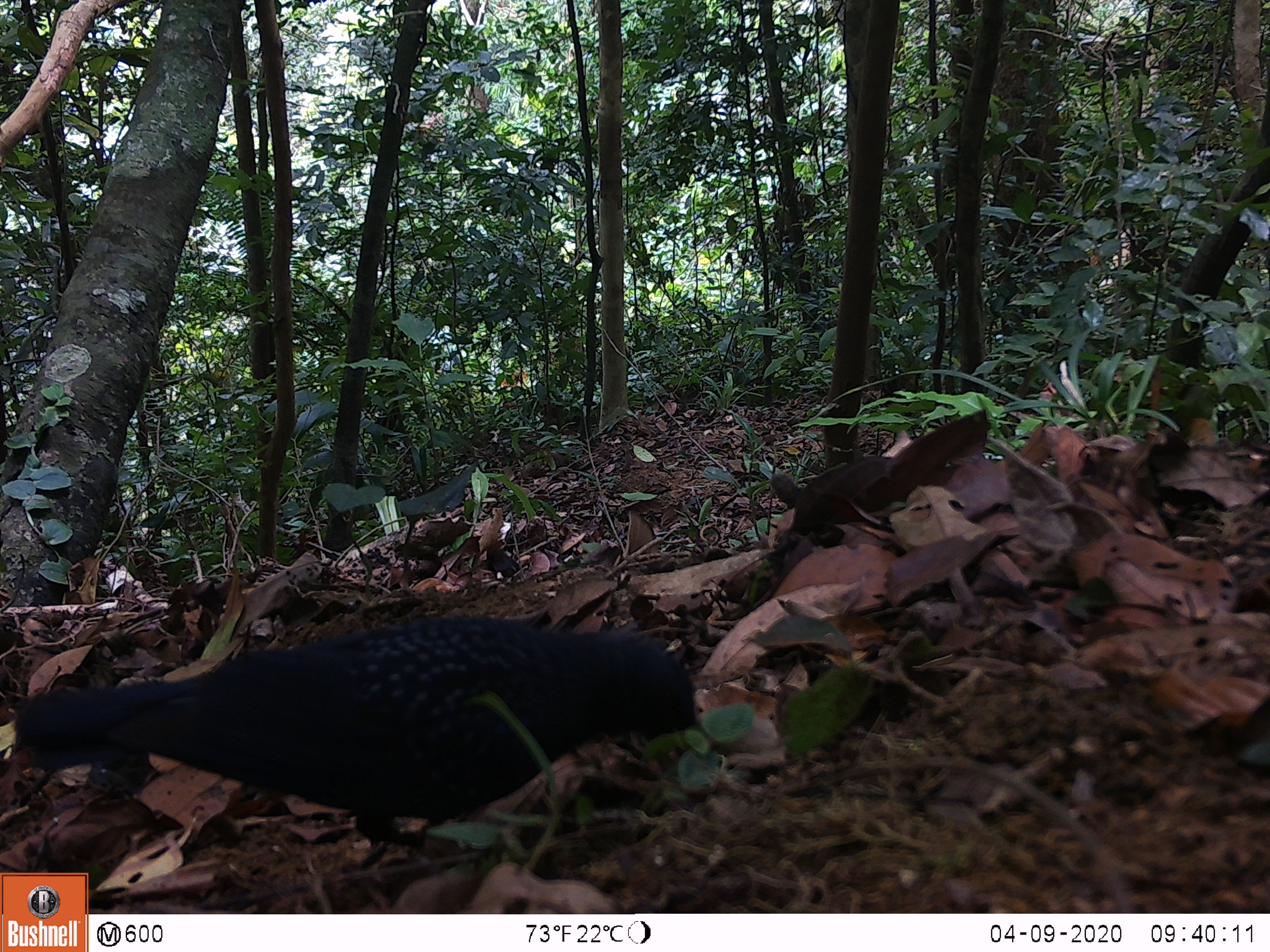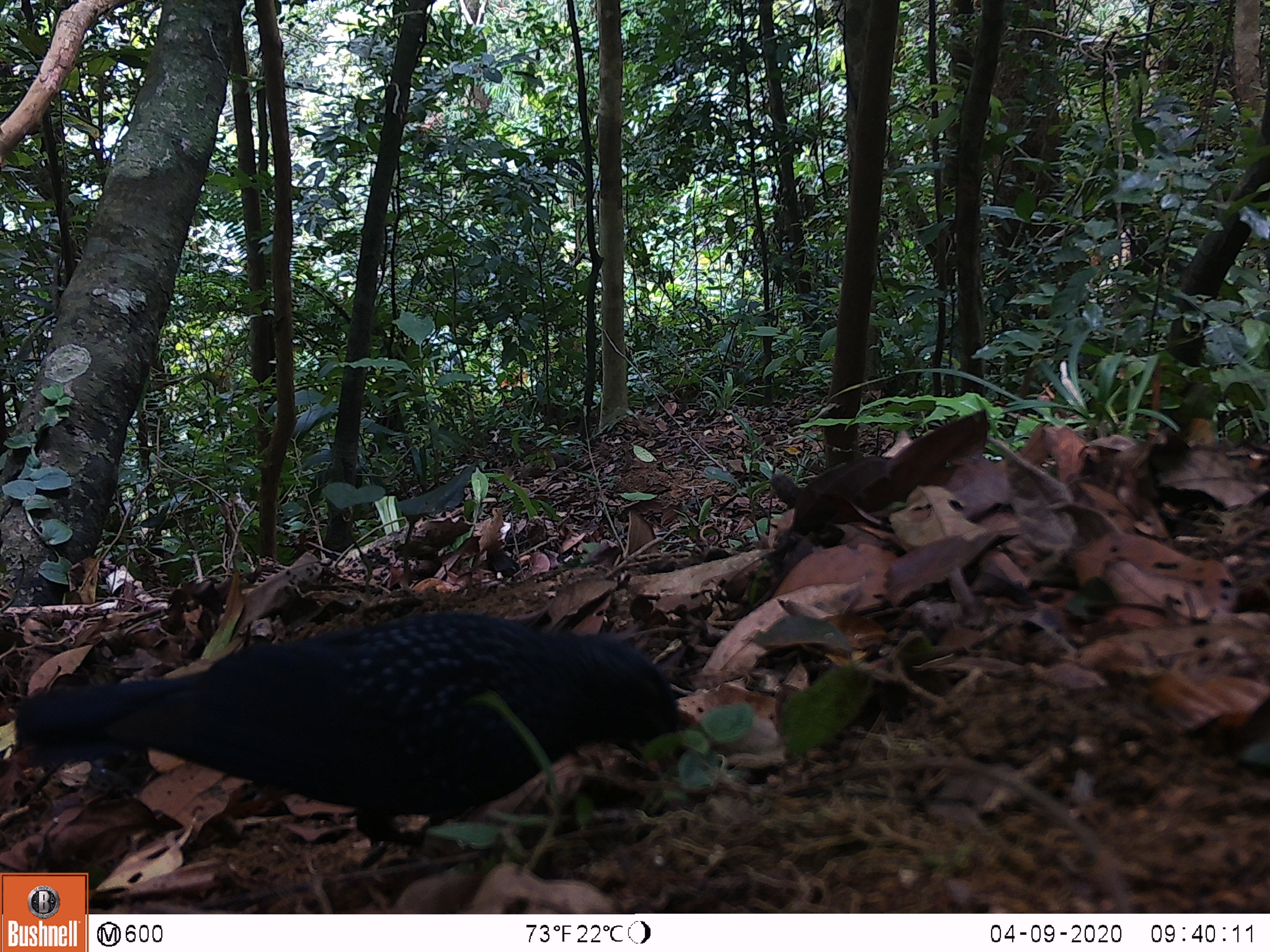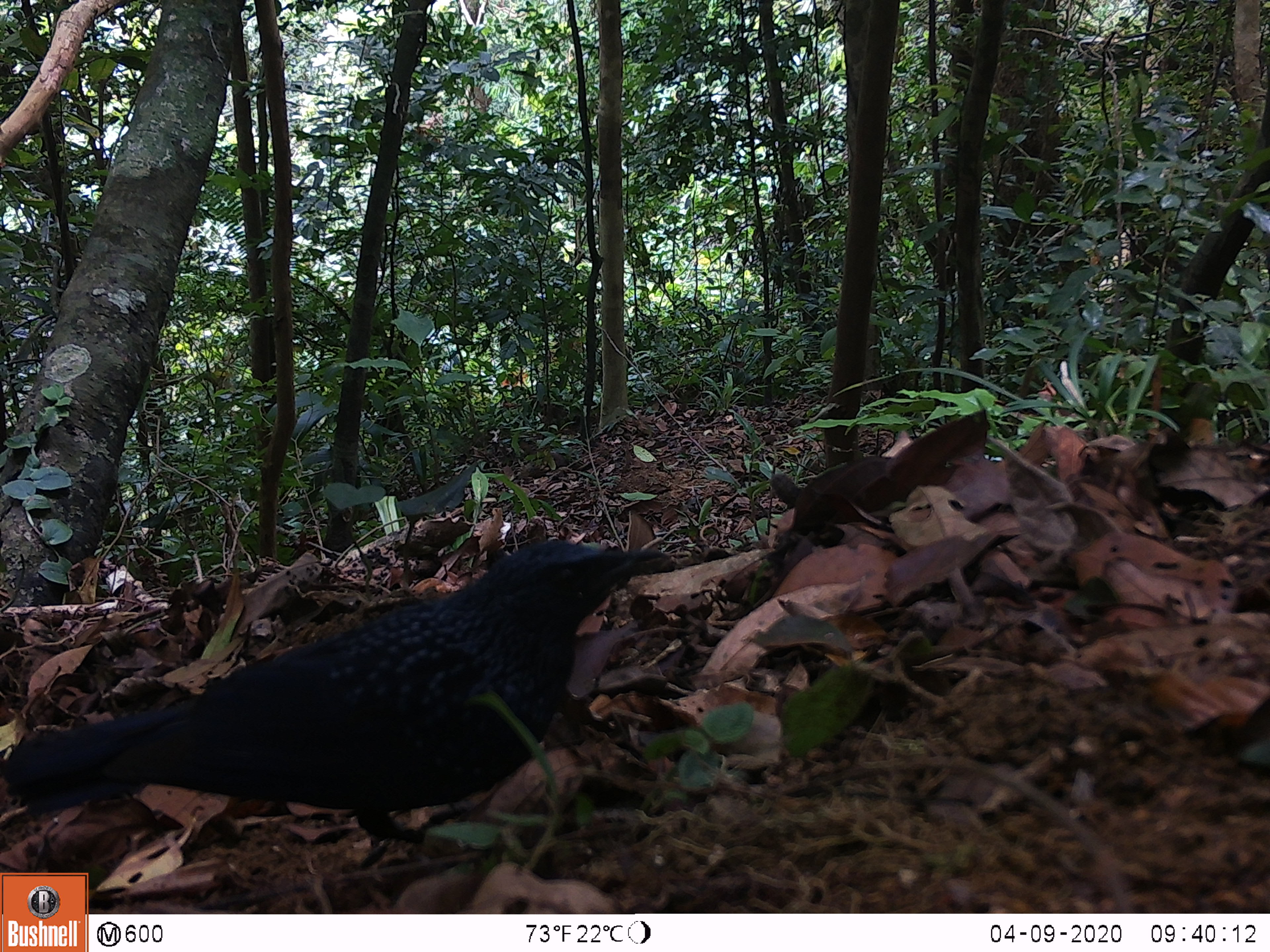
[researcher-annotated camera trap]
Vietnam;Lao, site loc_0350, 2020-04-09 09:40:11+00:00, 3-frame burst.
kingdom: Animalia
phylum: Chordata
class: Aves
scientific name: Aves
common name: bird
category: unidentified bird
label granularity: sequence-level